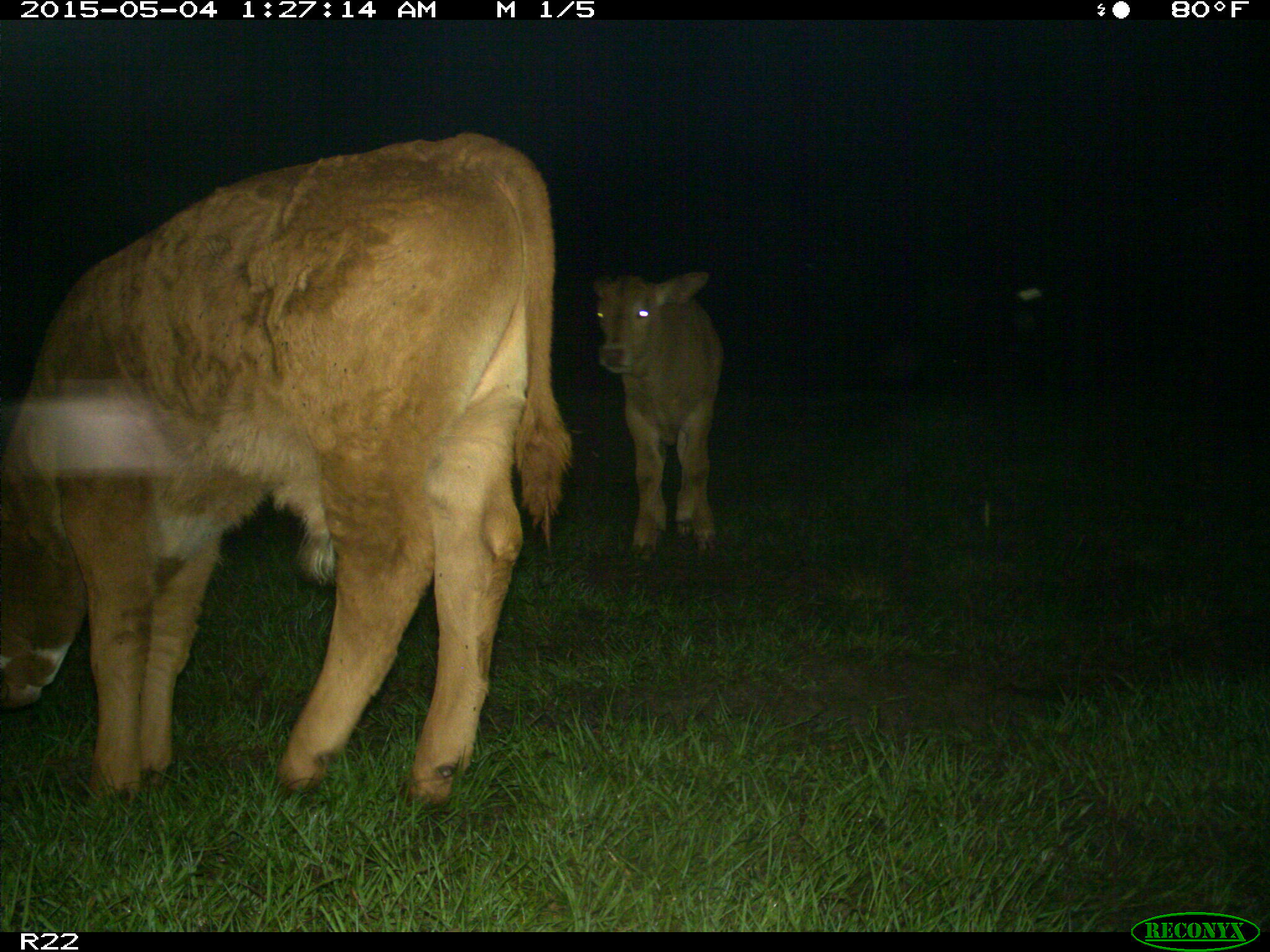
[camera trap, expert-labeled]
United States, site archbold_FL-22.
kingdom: Animalia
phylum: Chordata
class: Mammalia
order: Artiodactyla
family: Bovidae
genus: Bos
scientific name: Bos taurus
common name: domestic cow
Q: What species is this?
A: Bos taurus (domestic cow).